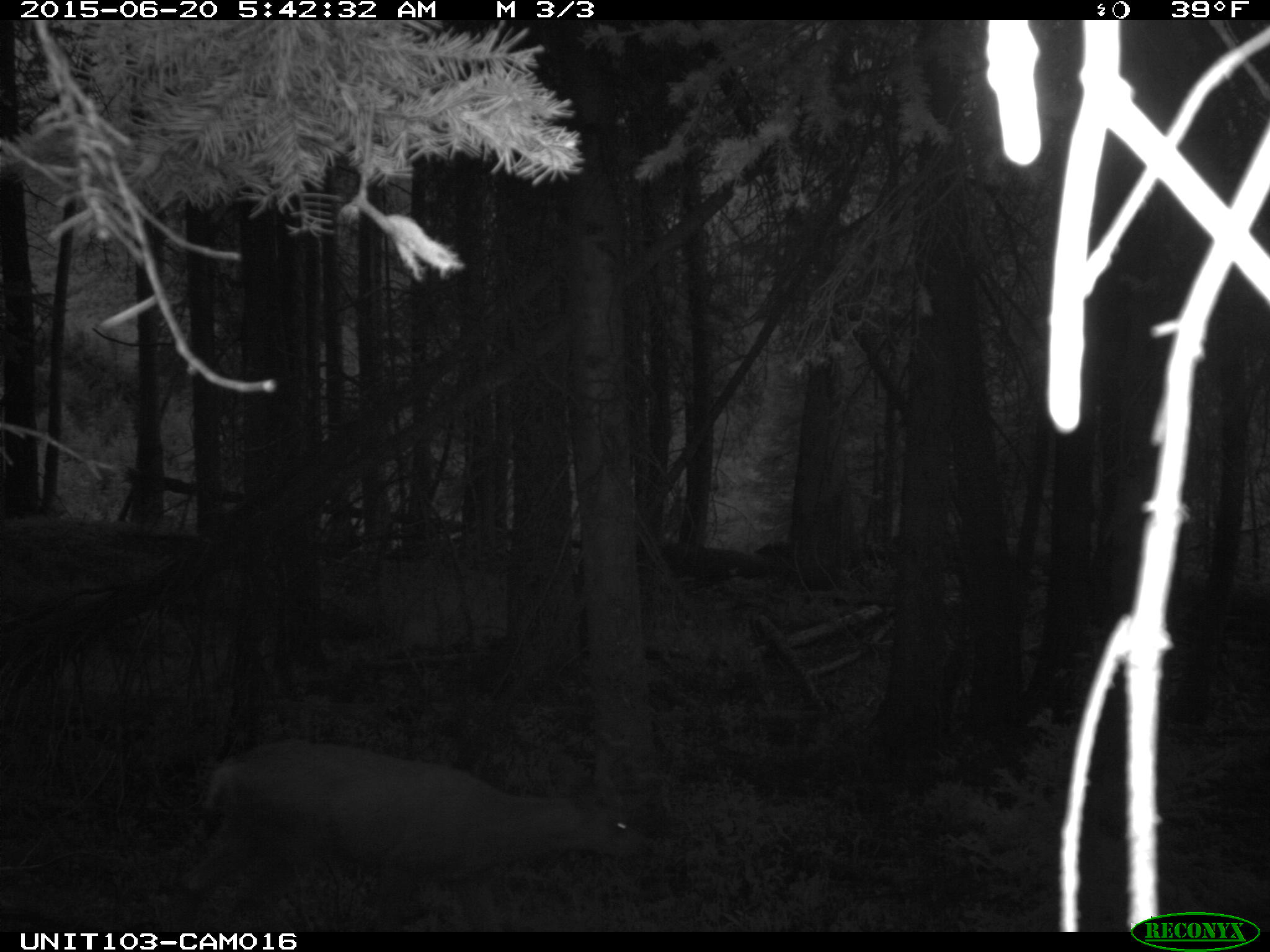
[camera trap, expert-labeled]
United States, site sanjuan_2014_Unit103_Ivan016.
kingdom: Animalia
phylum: Chordata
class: Mammalia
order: Artiodactyla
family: Cervidae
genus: Odocoileus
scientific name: Odocoileus hemionus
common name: mule deer